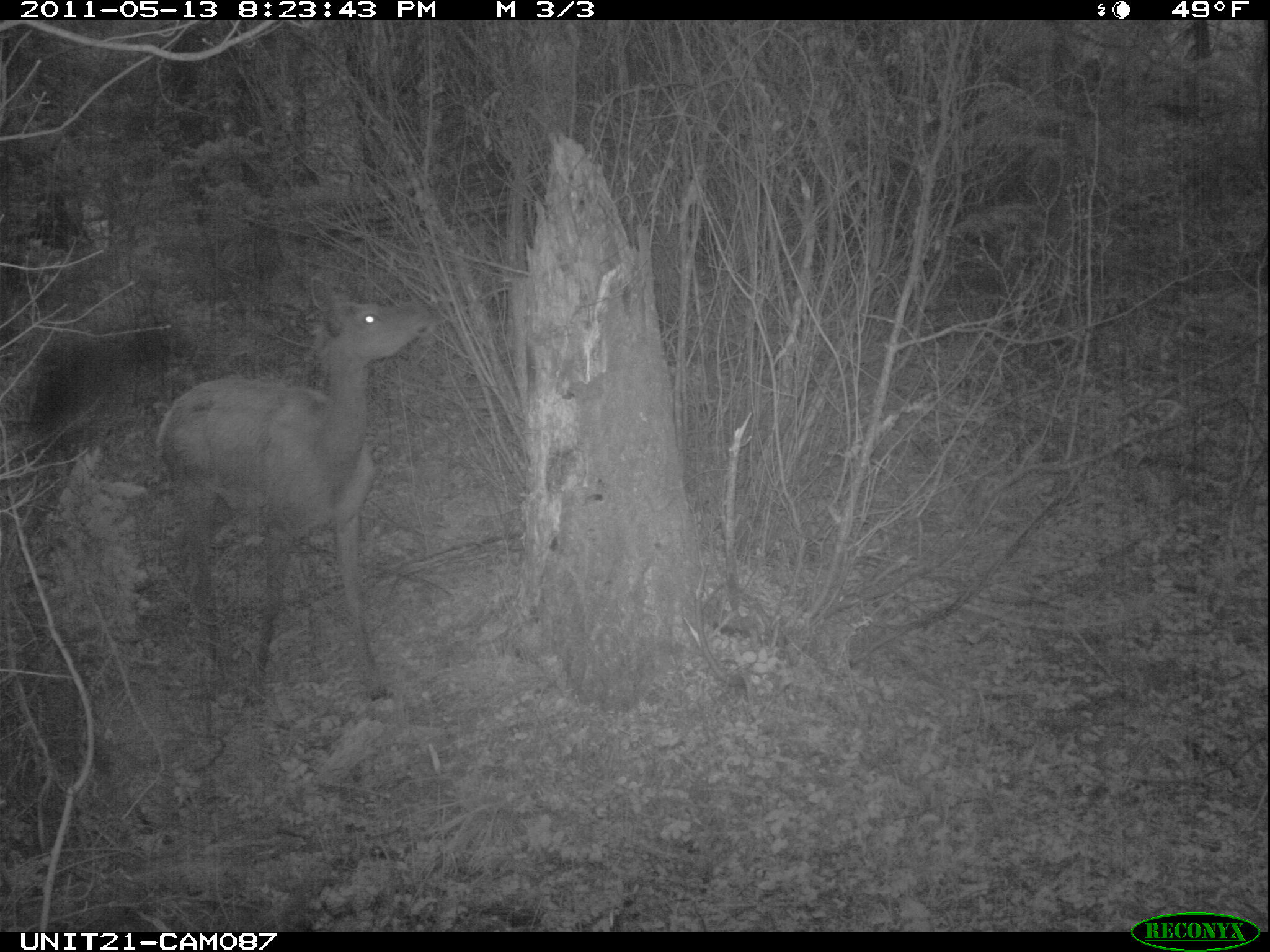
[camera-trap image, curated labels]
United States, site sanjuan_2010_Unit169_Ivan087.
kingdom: Animalia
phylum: Chordata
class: Mammalia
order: Artiodactyla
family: Cervidae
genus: Cervus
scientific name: Cervus elaphus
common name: red deer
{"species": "Cervus elaphus (red deer)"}